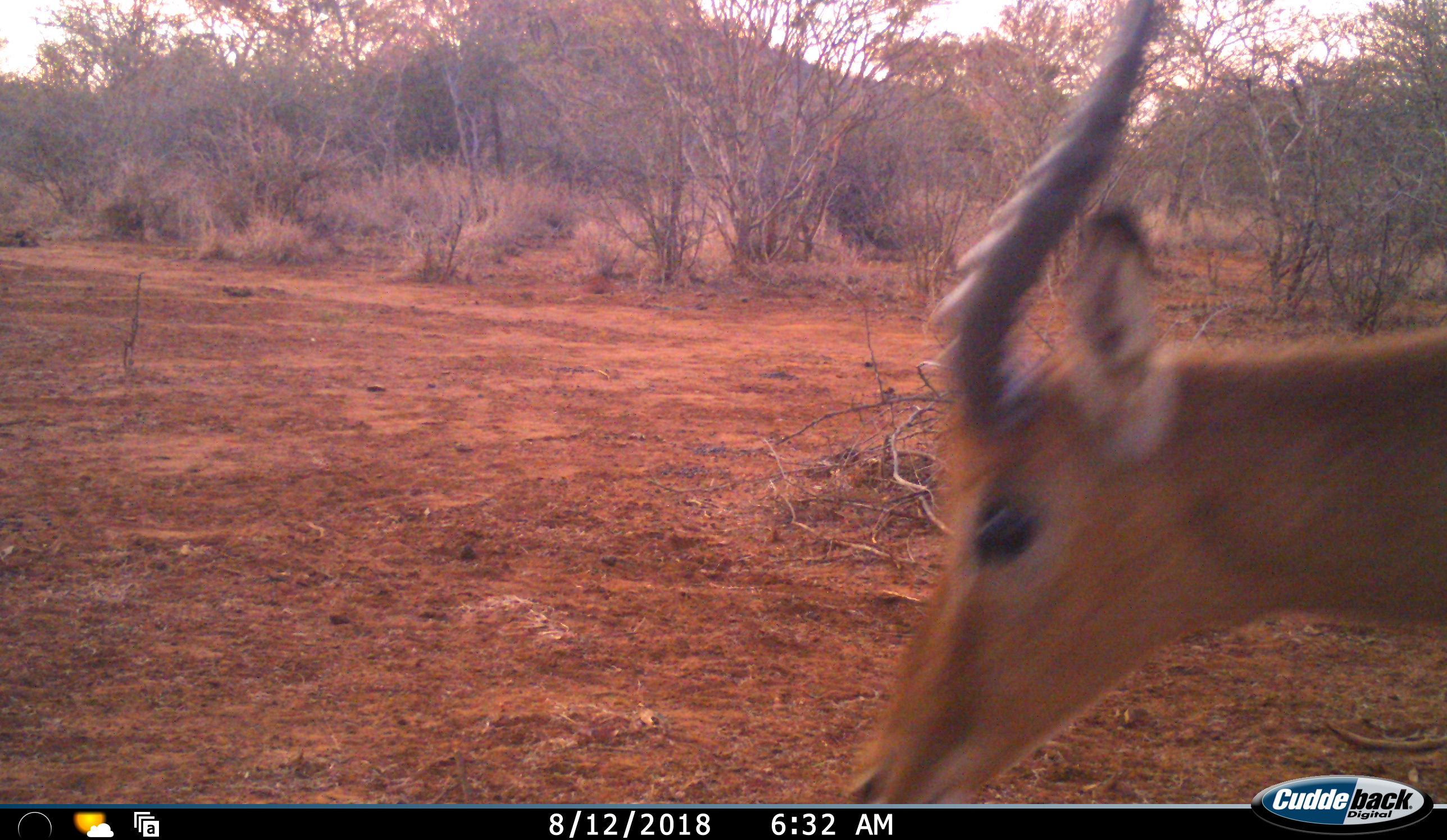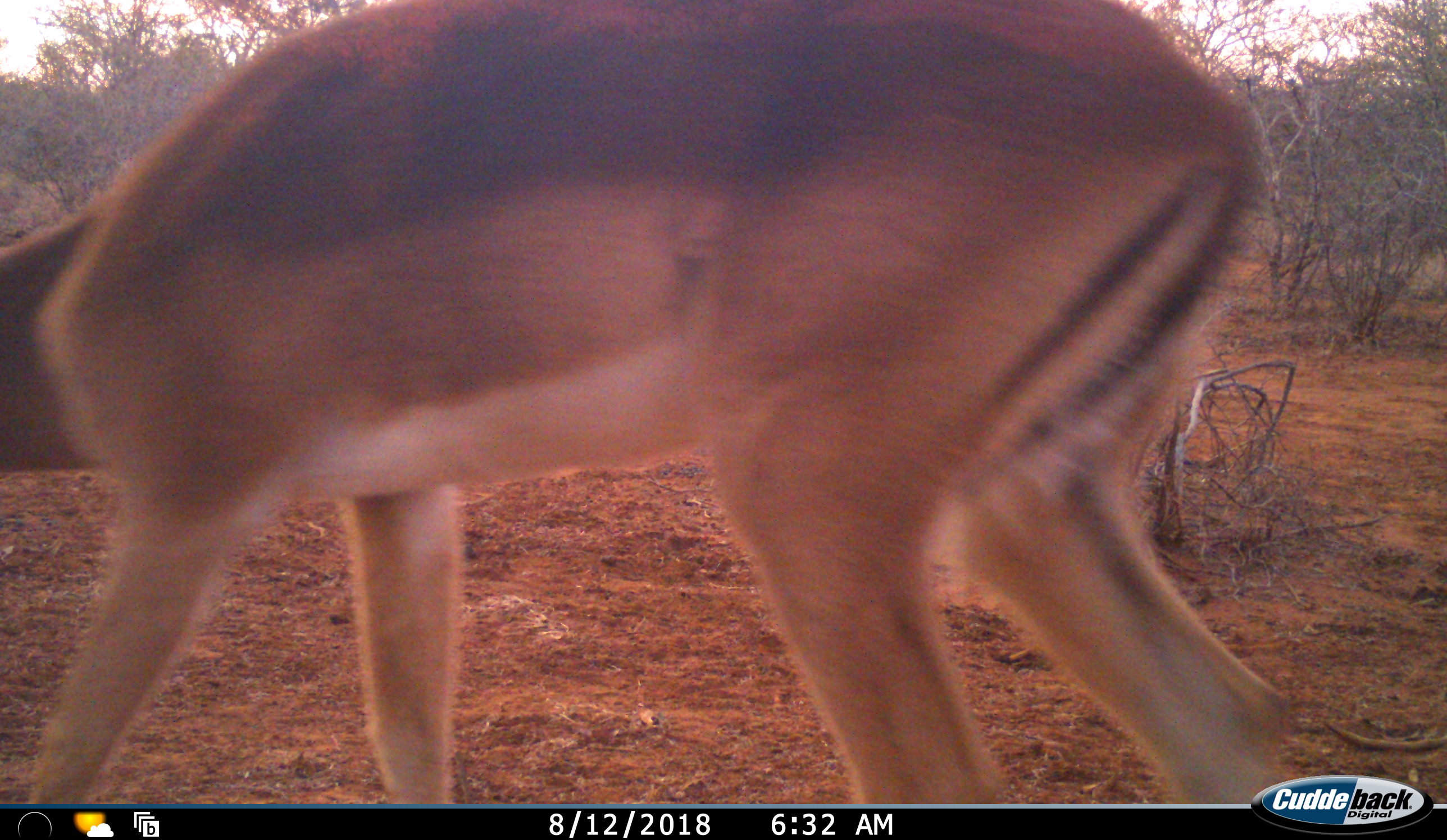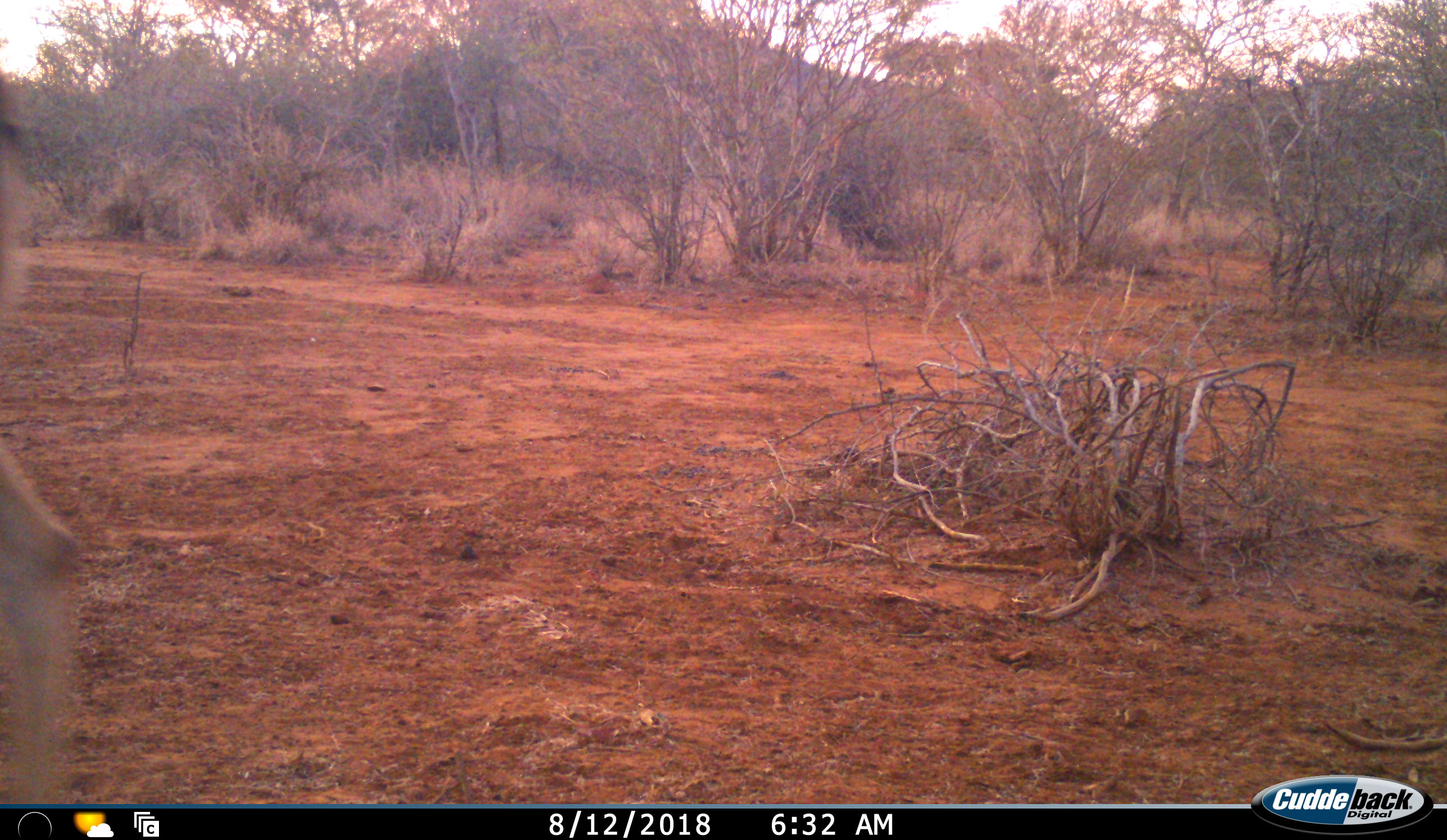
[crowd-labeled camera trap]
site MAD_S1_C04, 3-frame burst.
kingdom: Animalia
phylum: Chordata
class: Mammalia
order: Artiodactyla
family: Bovidae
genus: Aepyceros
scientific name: Aepyceros melampus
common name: impala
Impala (Aepyceros melampus), count 1. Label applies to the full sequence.